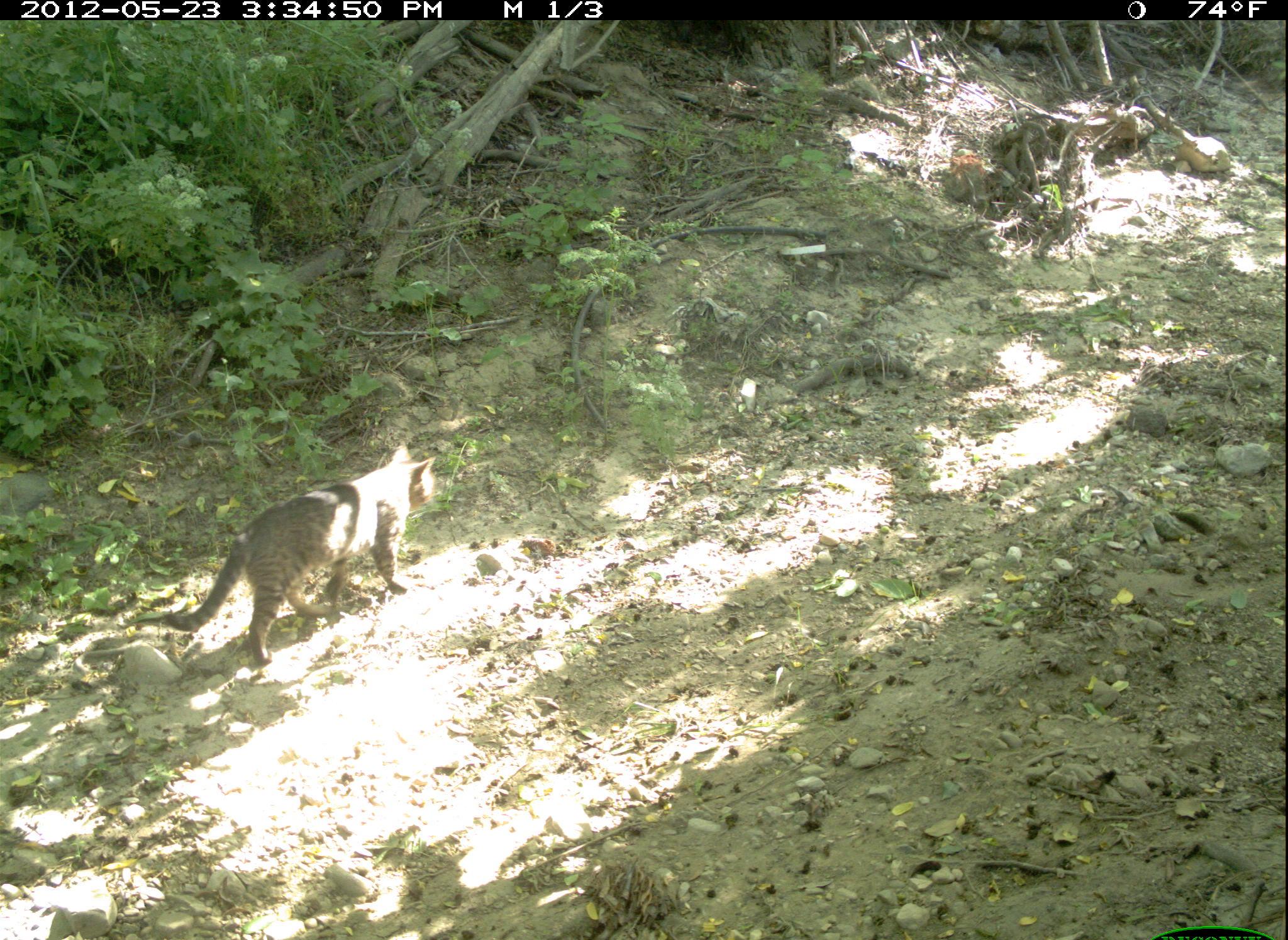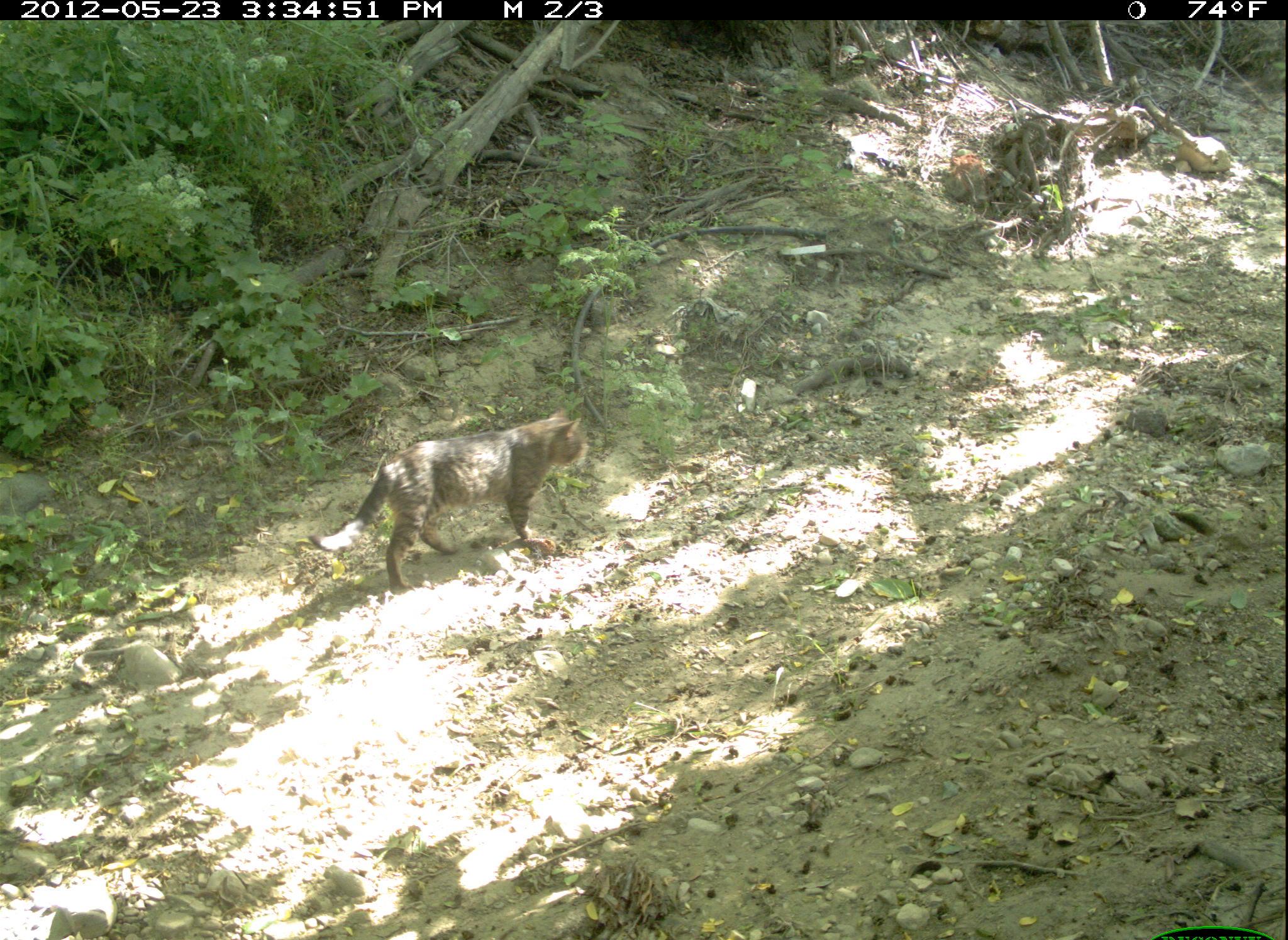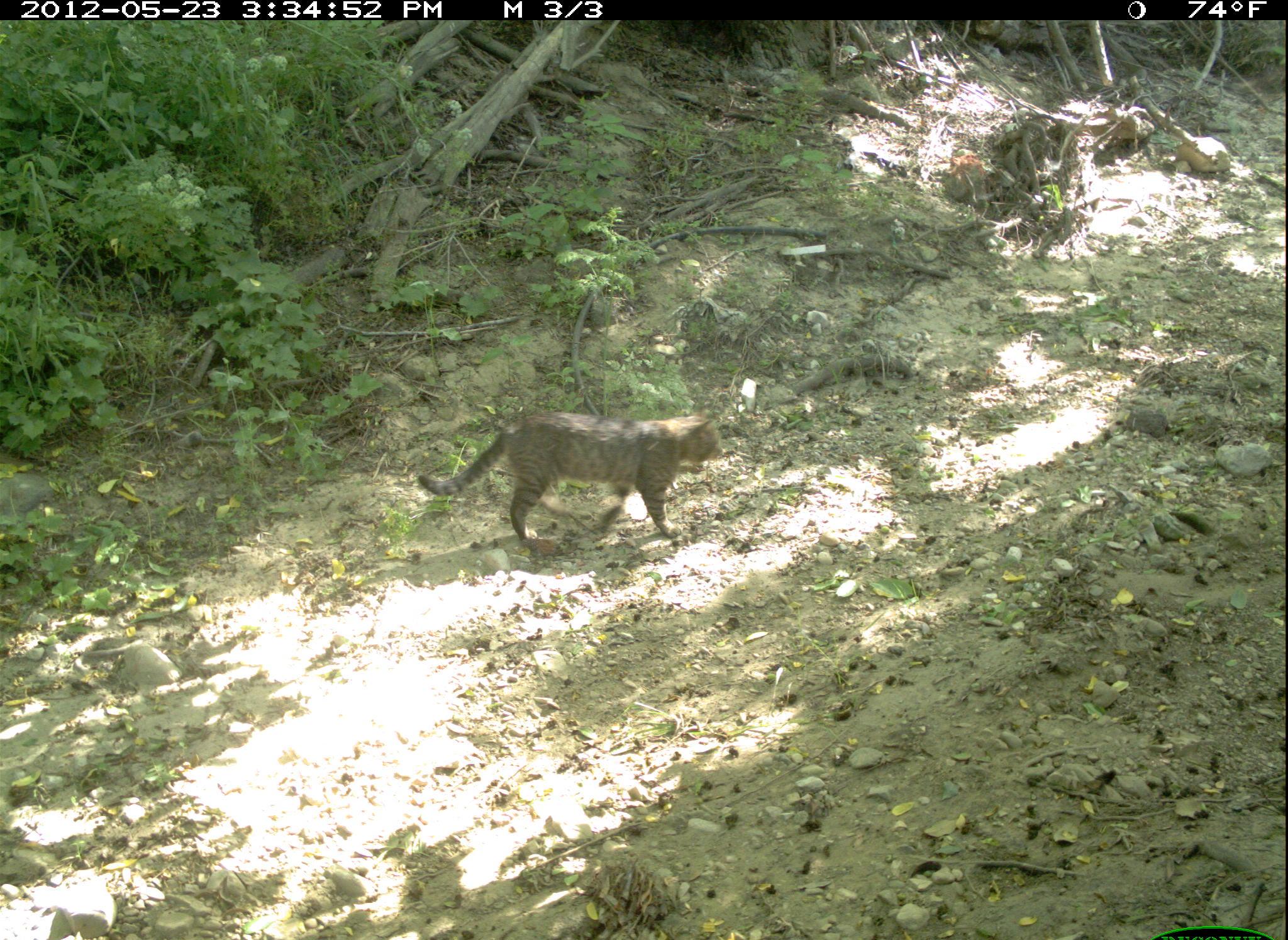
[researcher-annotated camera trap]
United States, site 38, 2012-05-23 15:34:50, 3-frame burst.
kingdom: Animalia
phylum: Chordata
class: Mammalia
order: Carnivora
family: Felidae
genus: Felis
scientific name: Felis catus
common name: cat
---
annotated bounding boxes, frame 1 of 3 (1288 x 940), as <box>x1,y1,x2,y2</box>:
cat: <box>150,440,465,672</box>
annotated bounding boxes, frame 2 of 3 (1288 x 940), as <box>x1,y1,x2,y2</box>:
cat: <box>308,401,602,596</box>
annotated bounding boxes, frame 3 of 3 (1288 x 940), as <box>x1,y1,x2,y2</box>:
cat: <box>404,388,741,556</box>